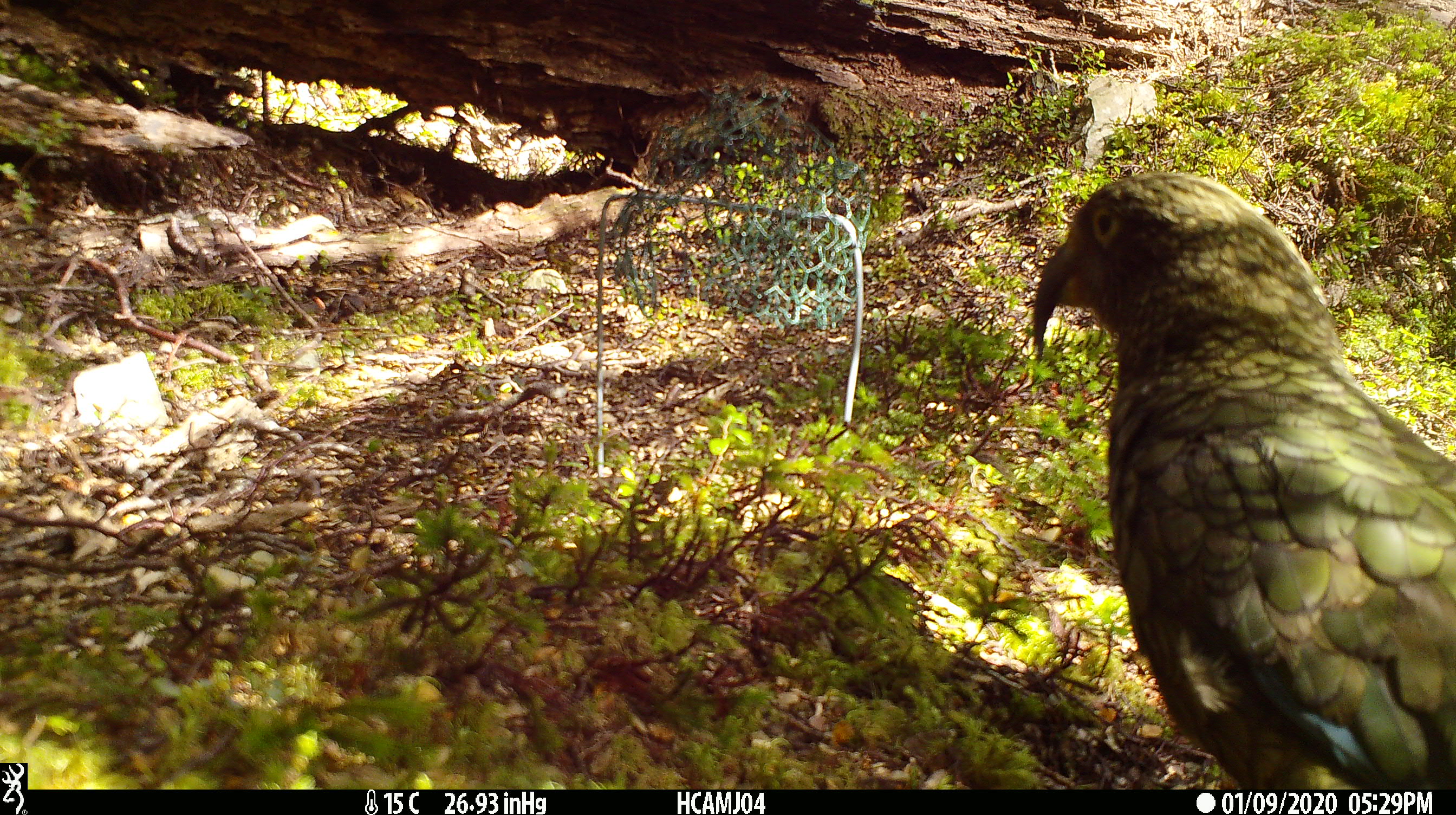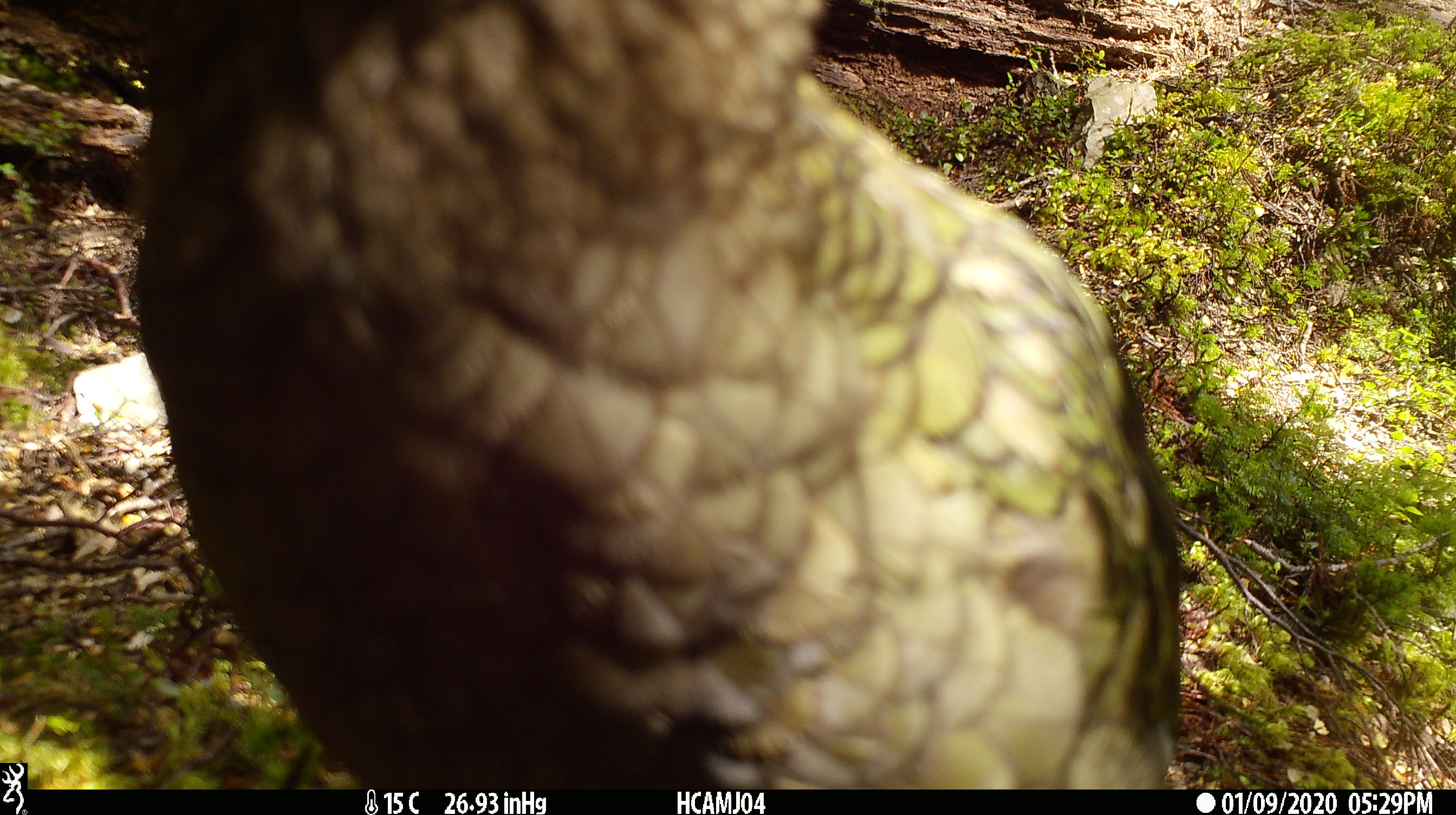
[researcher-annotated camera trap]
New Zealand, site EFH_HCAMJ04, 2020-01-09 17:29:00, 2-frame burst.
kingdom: Animalia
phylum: Chordata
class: Aves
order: Psittaciformes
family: Strigopidae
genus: Nestor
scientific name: Nestor notabilis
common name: kea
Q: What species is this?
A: Kea (Nestor notabilis).